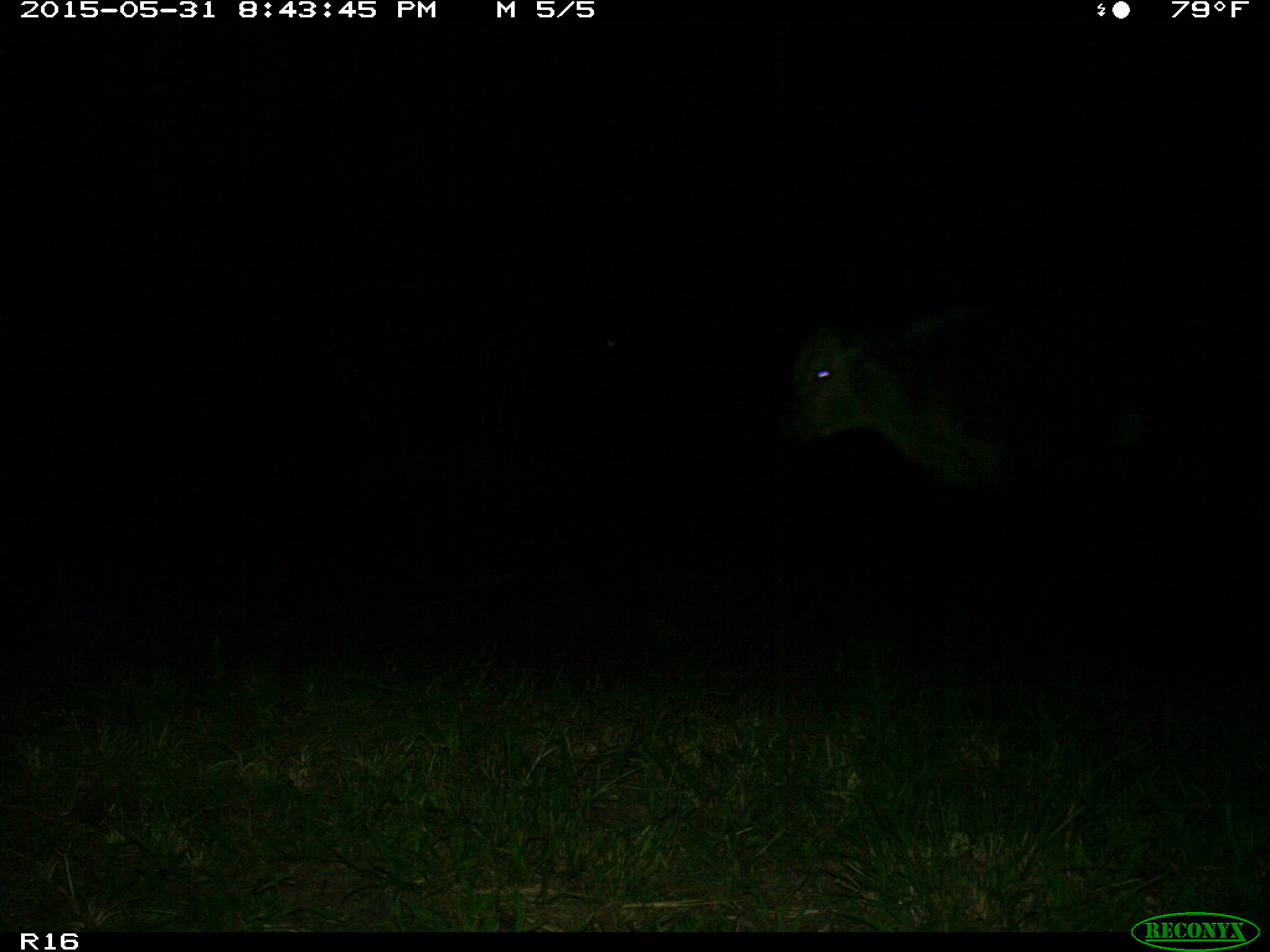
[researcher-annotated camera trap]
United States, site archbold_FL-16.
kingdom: Animalia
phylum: Chordata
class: Mammalia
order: Artiodactyla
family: Bovidae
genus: Bos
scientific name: Bos taurus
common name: domestic cow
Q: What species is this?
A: Bos taurus (domestic cow).